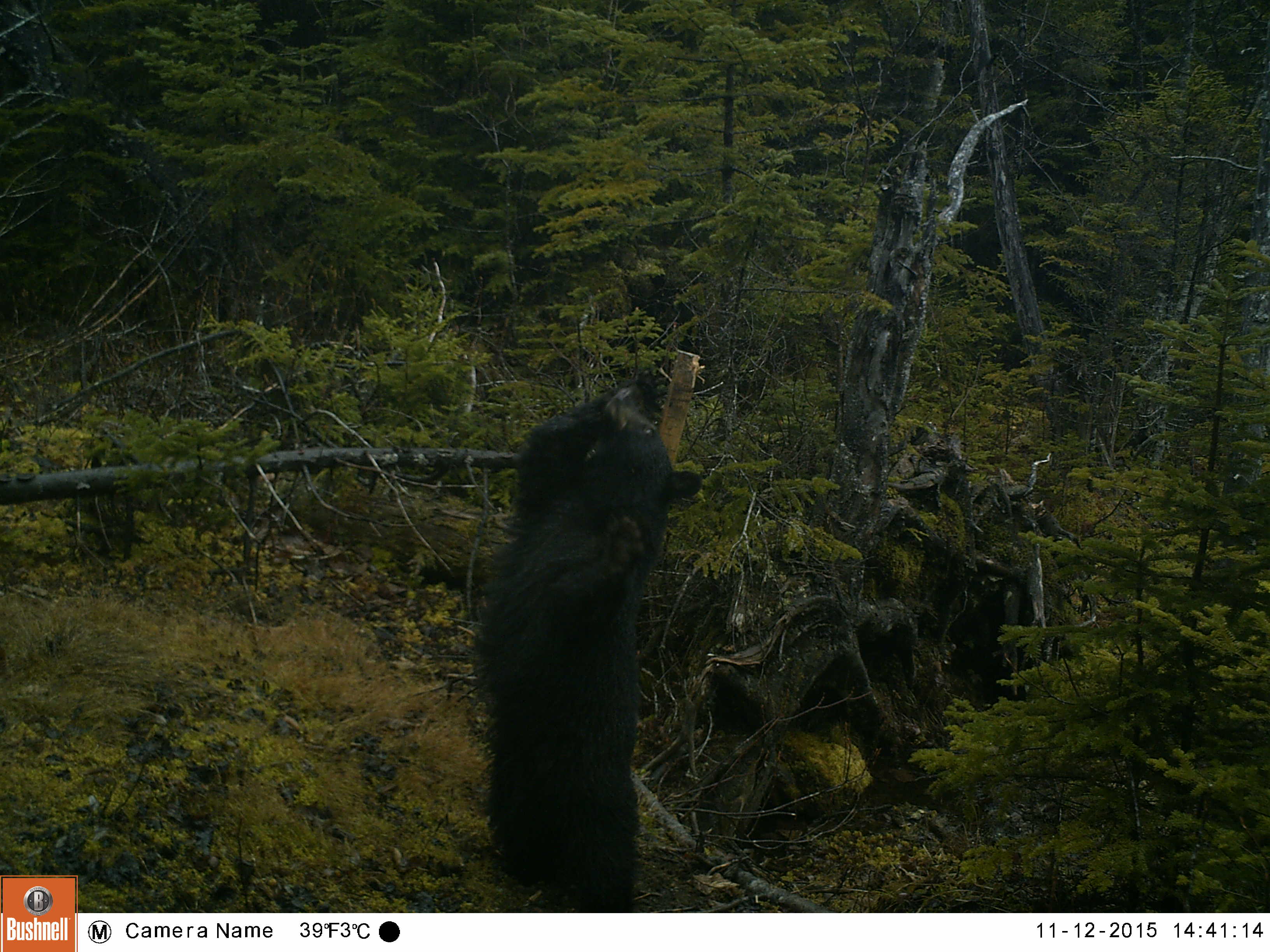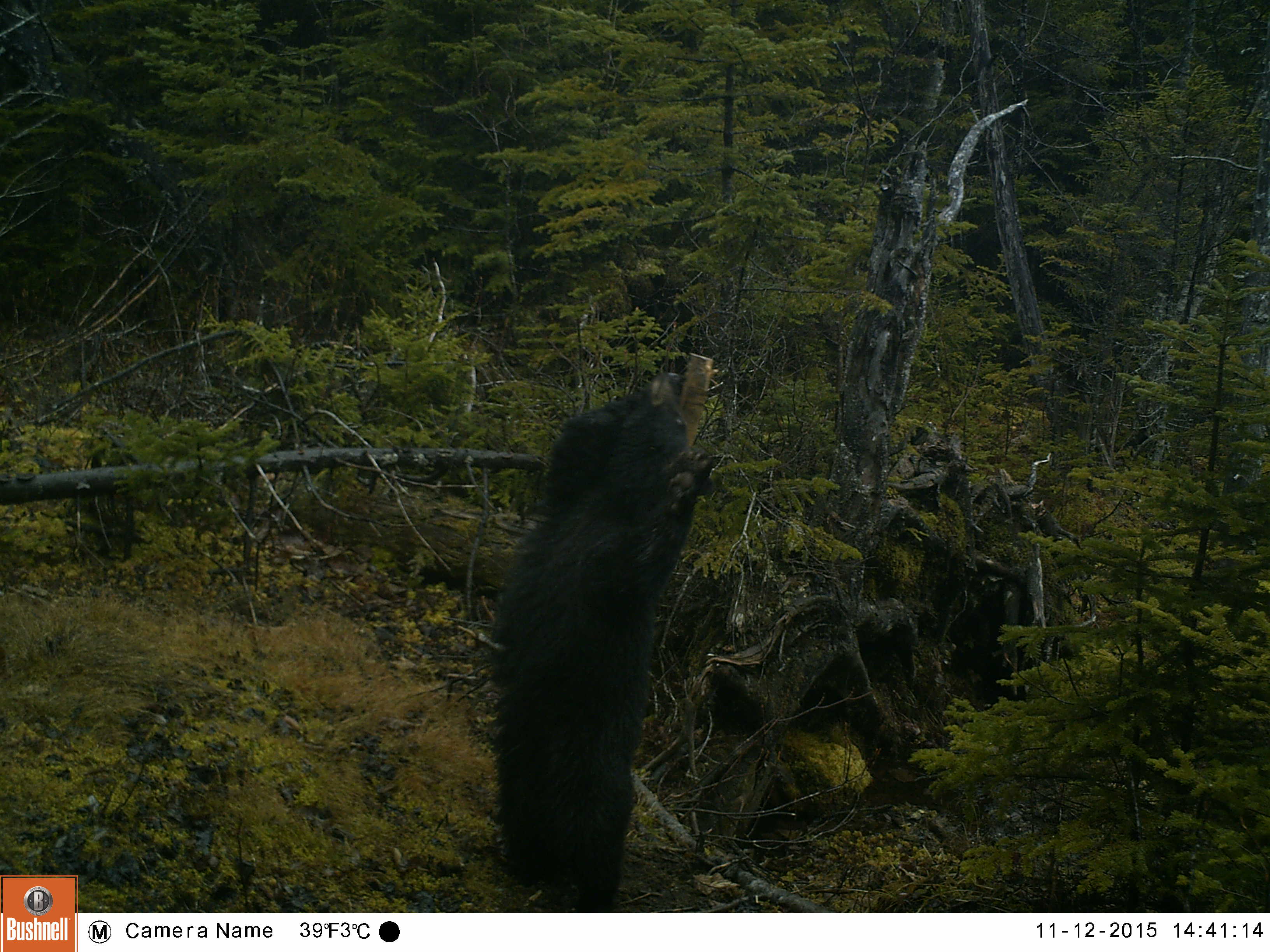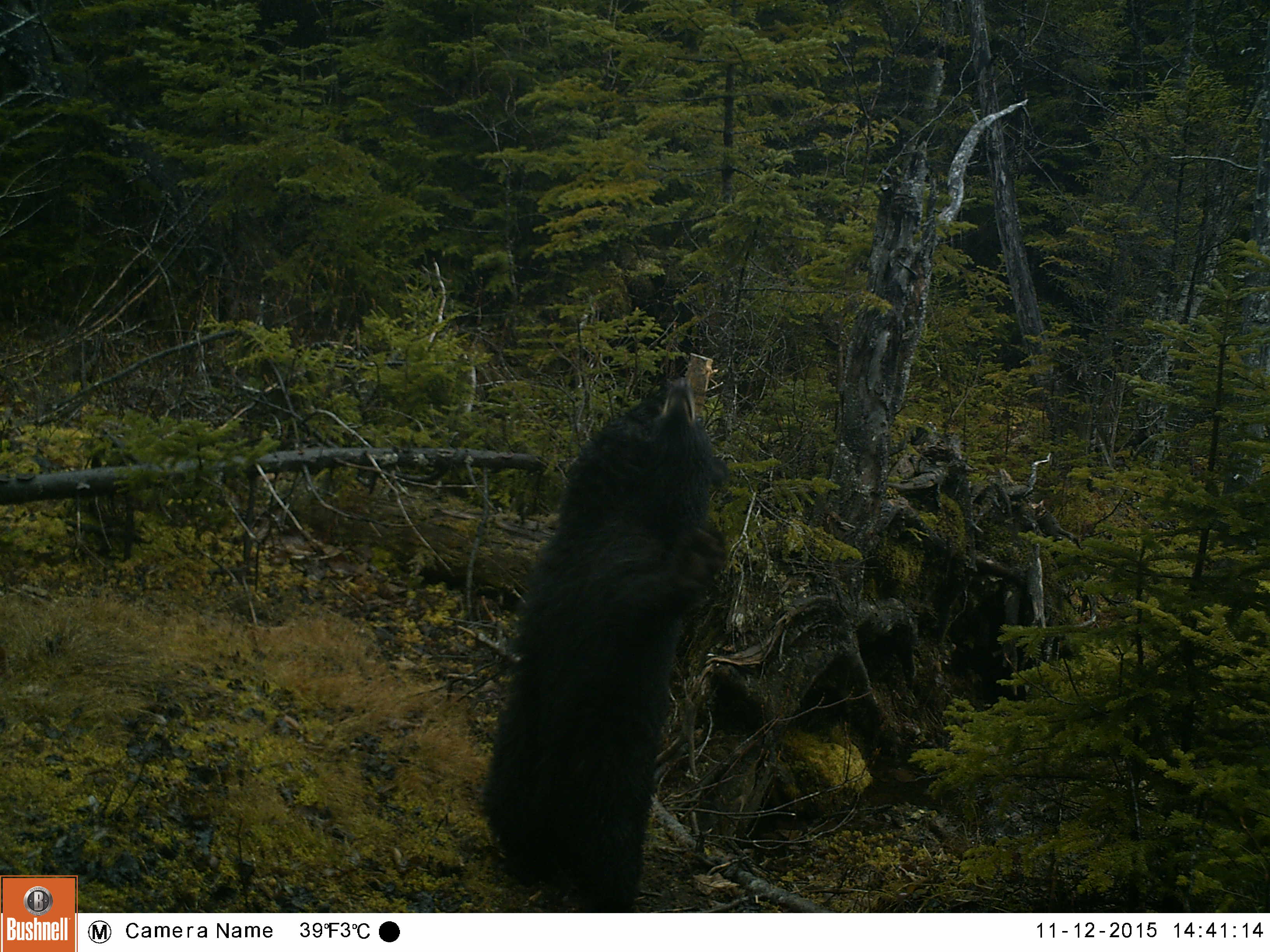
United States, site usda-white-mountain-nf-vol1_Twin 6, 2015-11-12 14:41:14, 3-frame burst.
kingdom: Animalia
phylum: Chordata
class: Mammalia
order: Carnivora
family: Ursidae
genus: Ursus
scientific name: Ursus americanus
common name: black bear